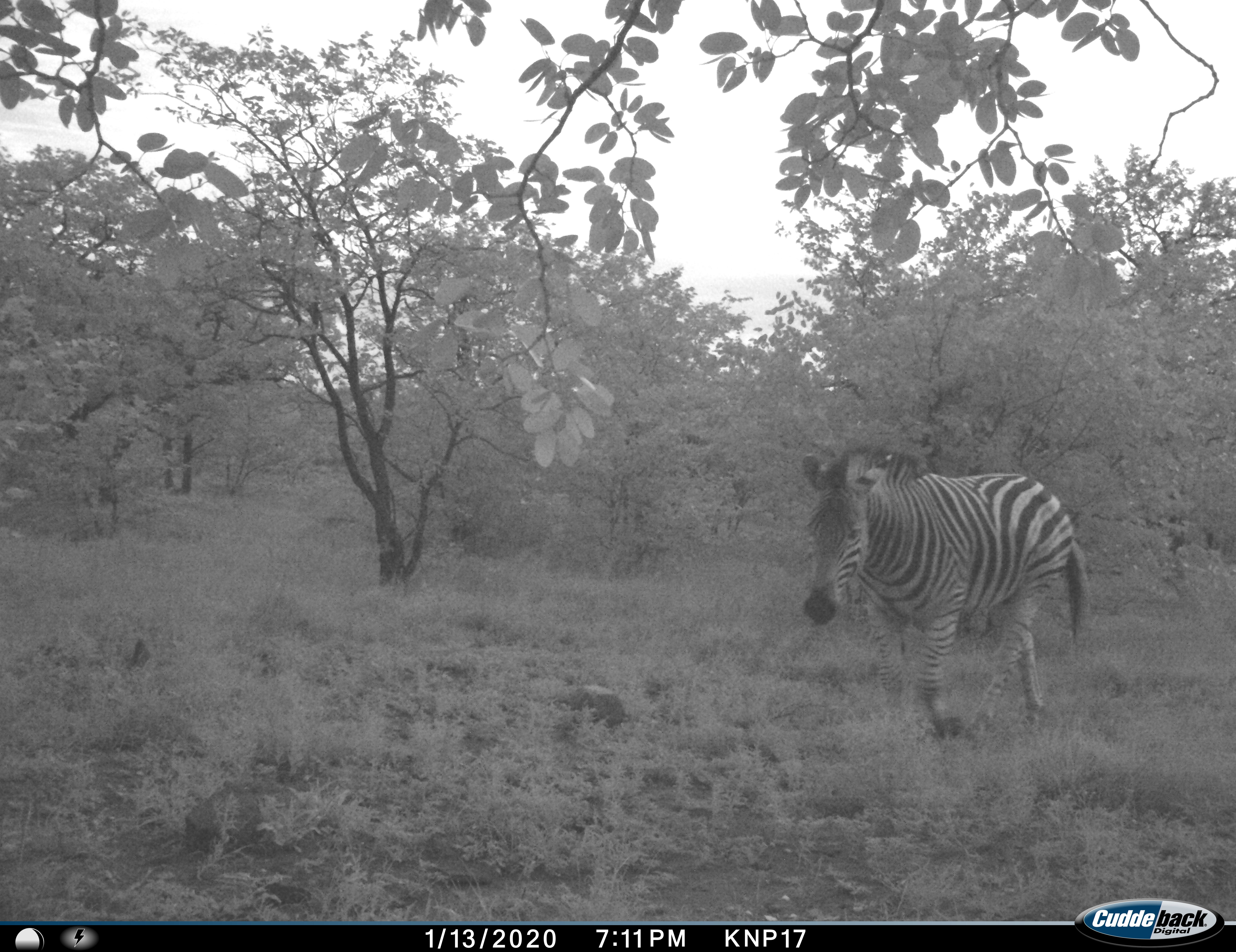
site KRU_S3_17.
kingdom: Animalia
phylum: Chordata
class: Mammalia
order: Perissodactyla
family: Equidae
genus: Equus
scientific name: Equus quagga burchellii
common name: burchell's zebra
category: zebraburchells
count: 1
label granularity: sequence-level